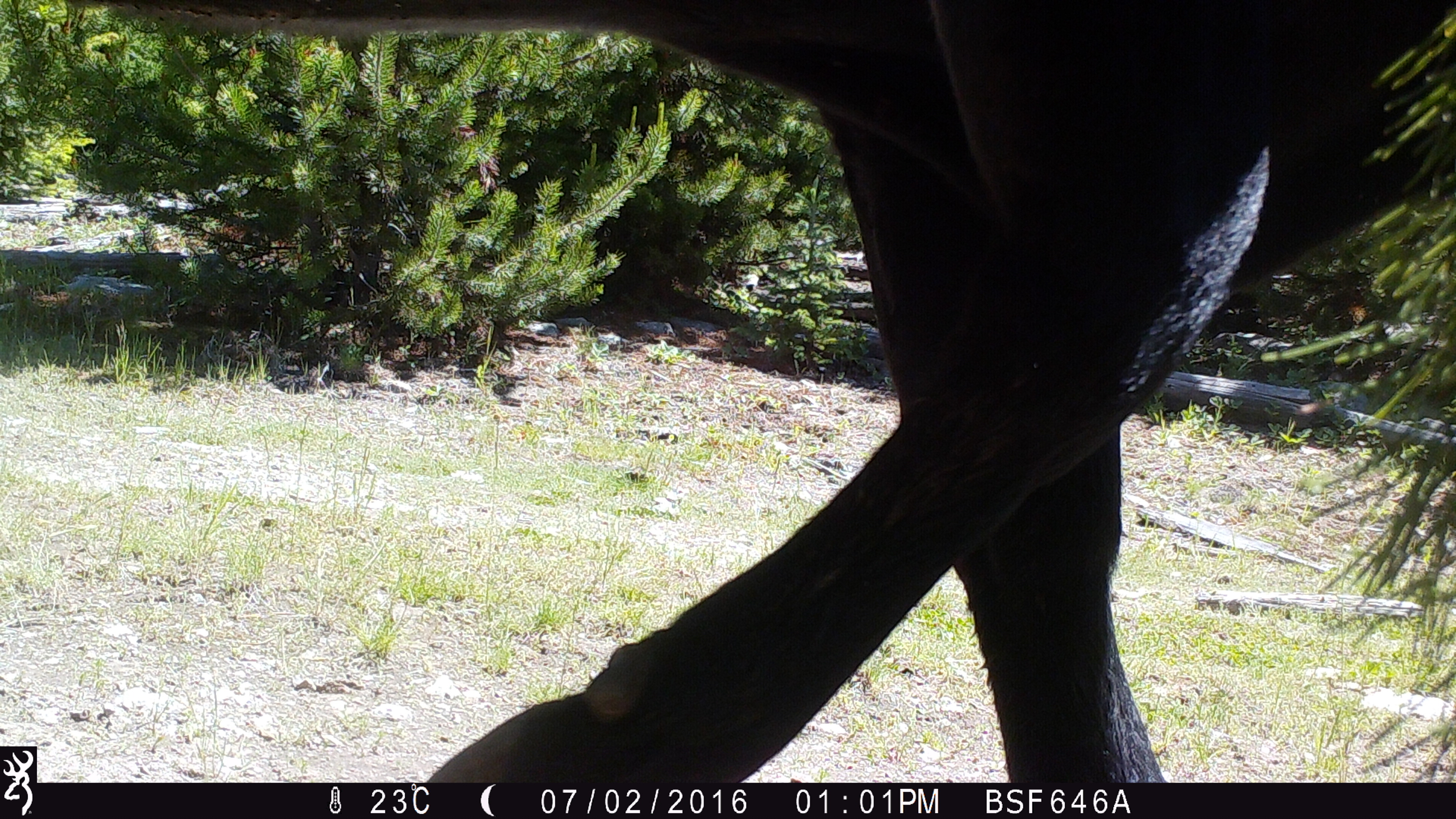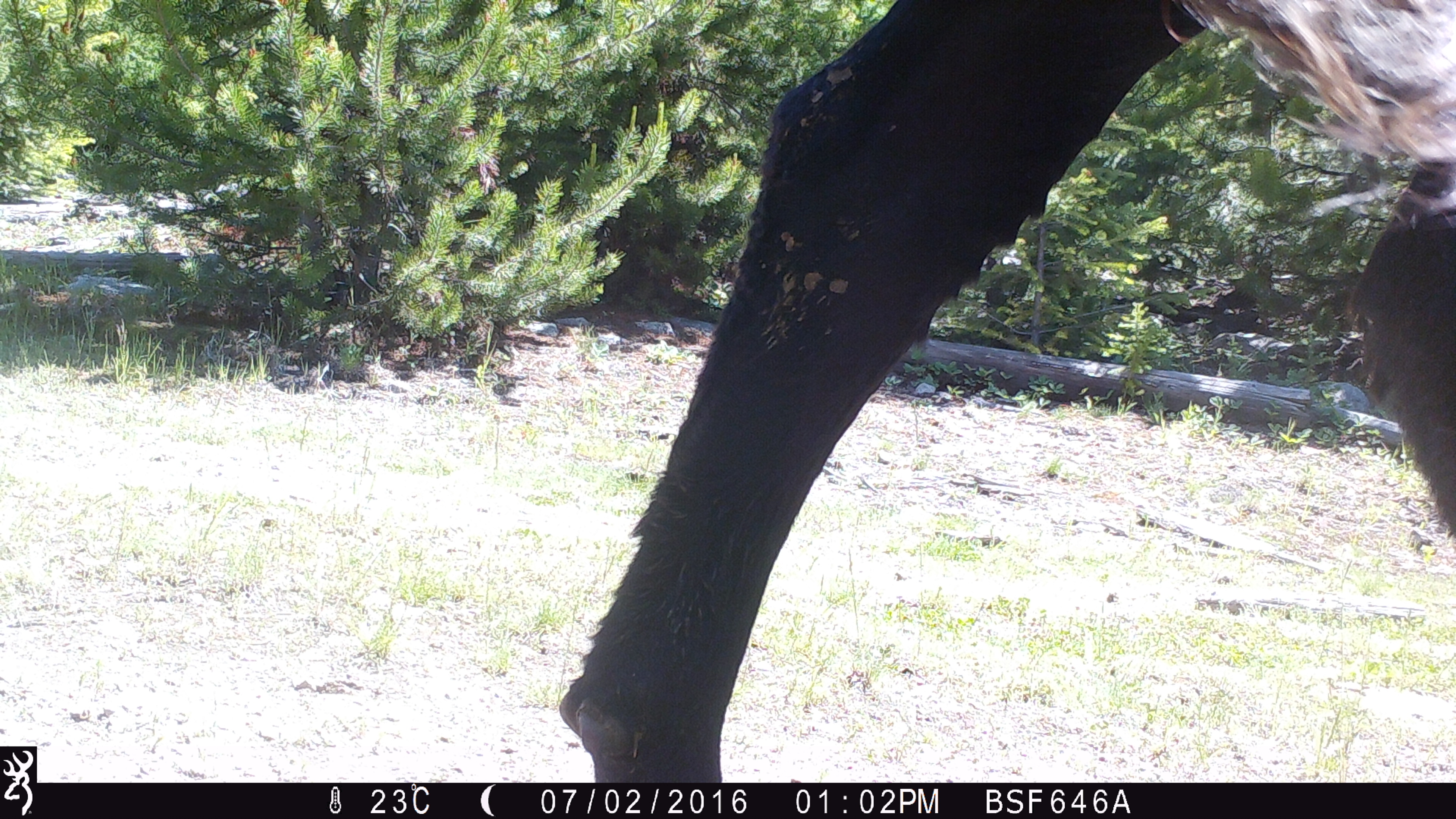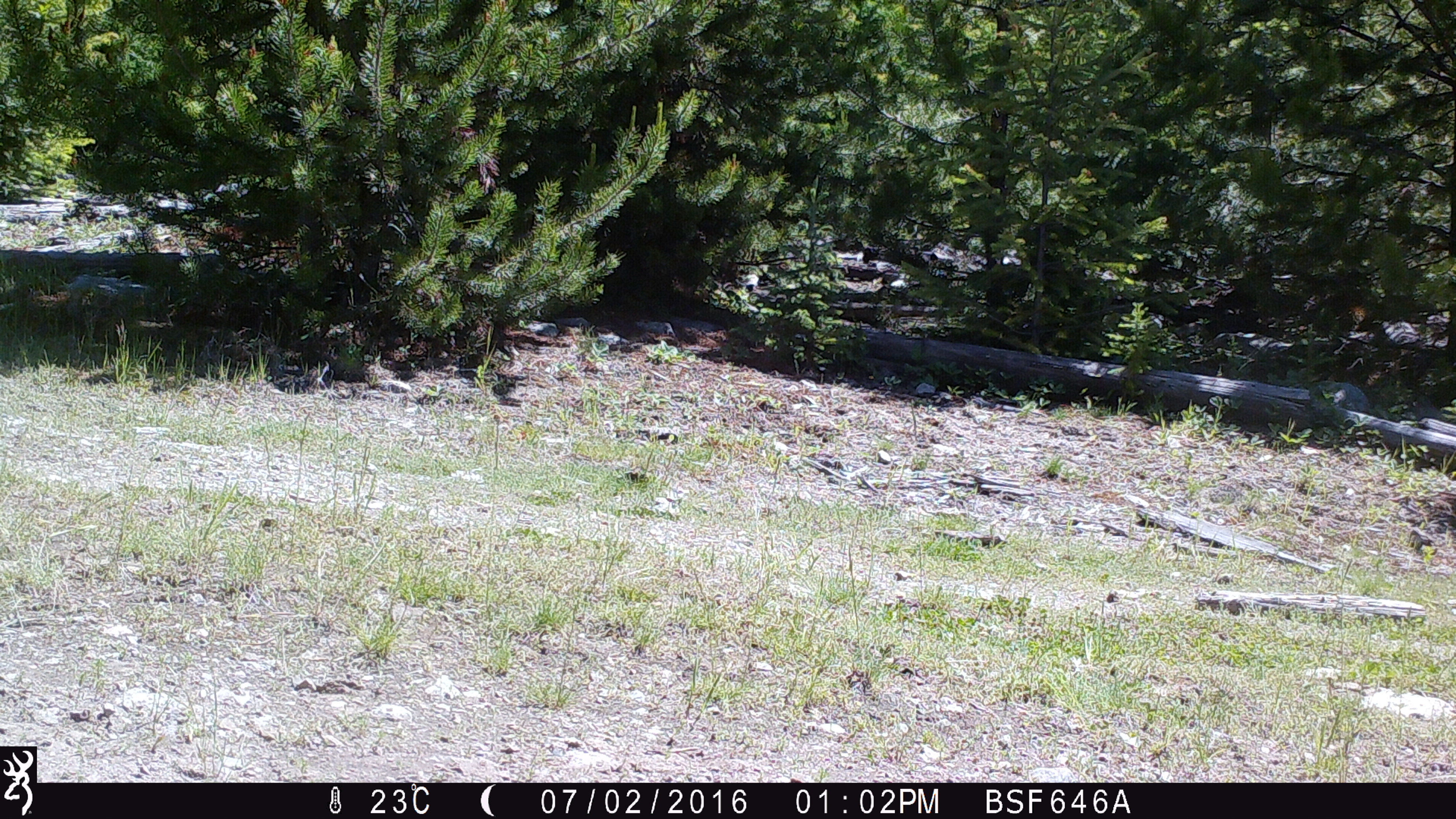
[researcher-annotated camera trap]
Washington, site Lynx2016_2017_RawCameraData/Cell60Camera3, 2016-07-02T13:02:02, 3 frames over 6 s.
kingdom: Animalia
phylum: Chordata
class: Mammalia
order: Artiodactyla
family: Bovidae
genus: Bos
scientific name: Bos taurus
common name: domestic cattle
Domestic cattle (Bos taurus). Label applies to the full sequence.